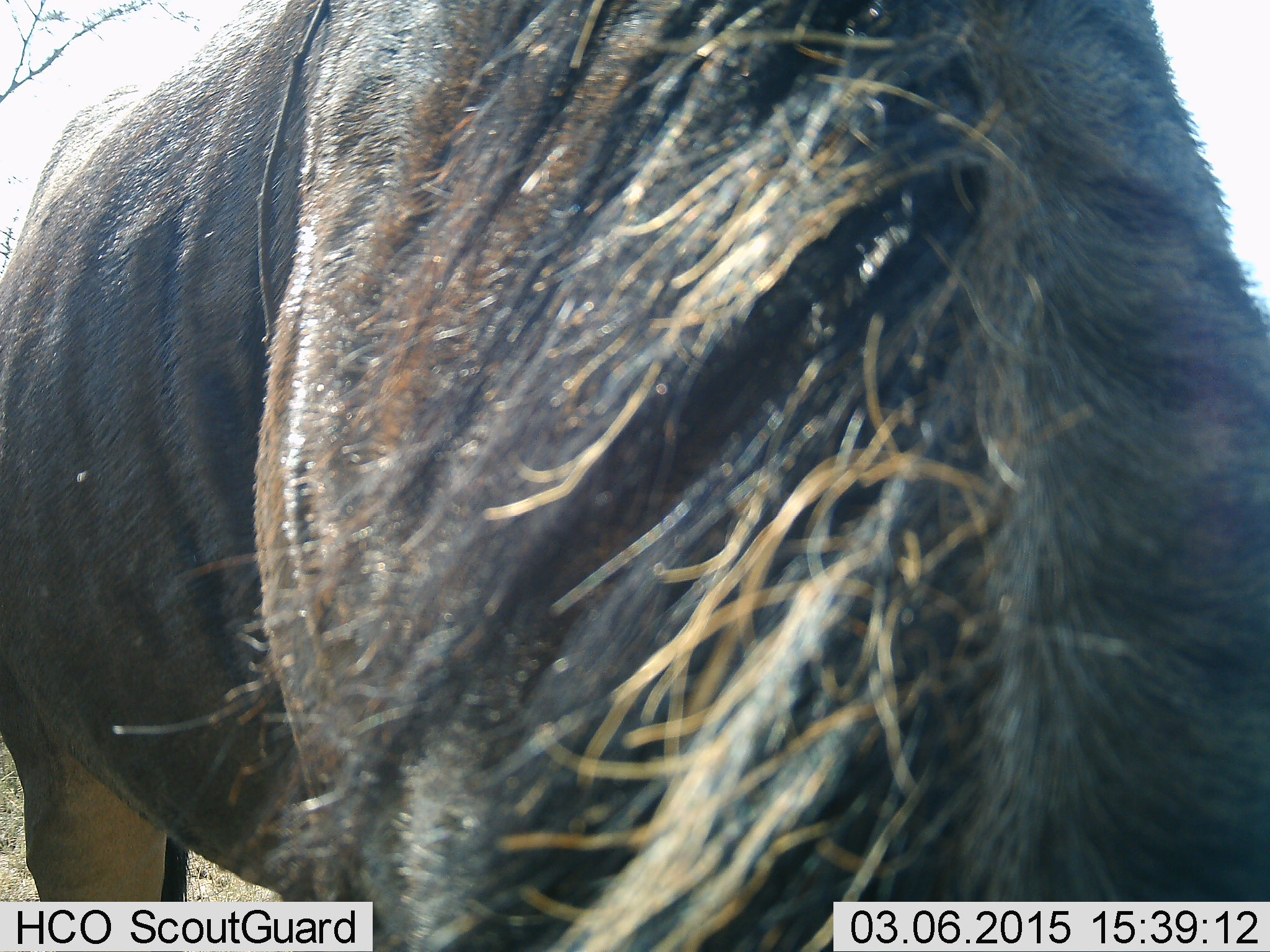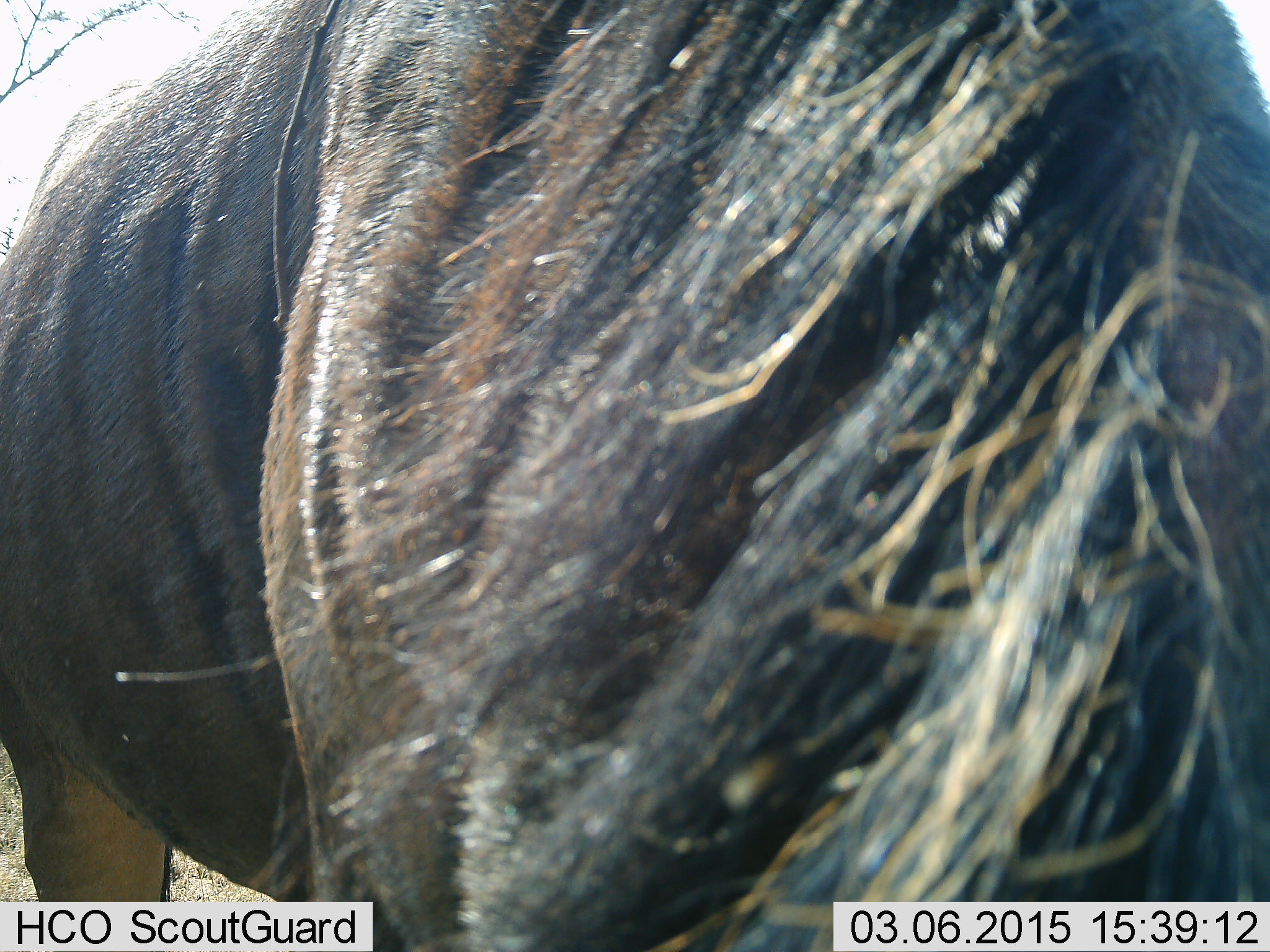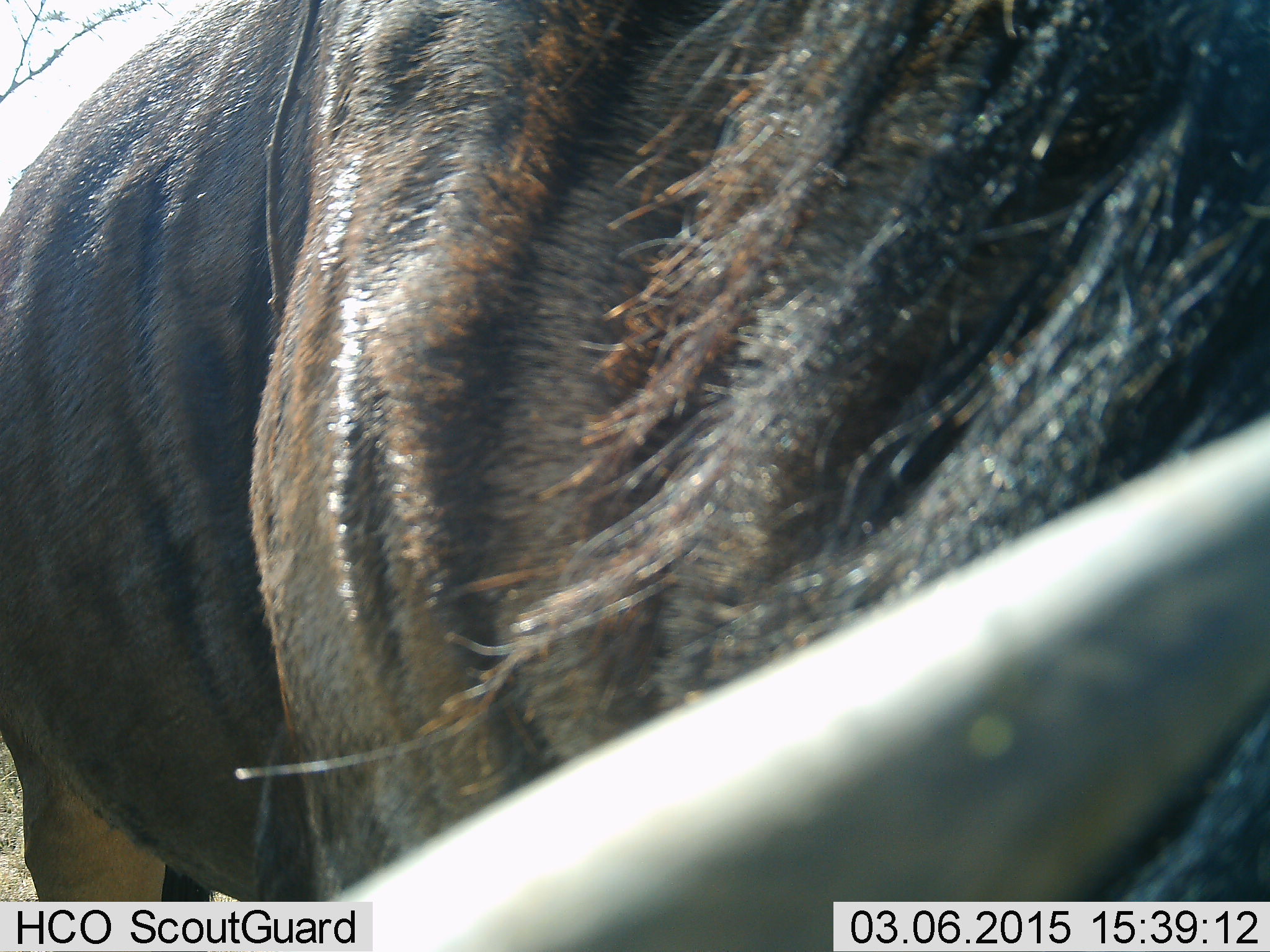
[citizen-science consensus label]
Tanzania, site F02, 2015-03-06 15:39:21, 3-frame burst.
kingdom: Animalia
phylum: Chordata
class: Mammalia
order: Artiodactyla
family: Bovidae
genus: Connochaetes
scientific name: Connochaetes taurinus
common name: blue wildebeest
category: wildebeest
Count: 1.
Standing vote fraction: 70%.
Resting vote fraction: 0%.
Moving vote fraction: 10%.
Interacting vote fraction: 0%.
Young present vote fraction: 0%.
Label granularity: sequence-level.